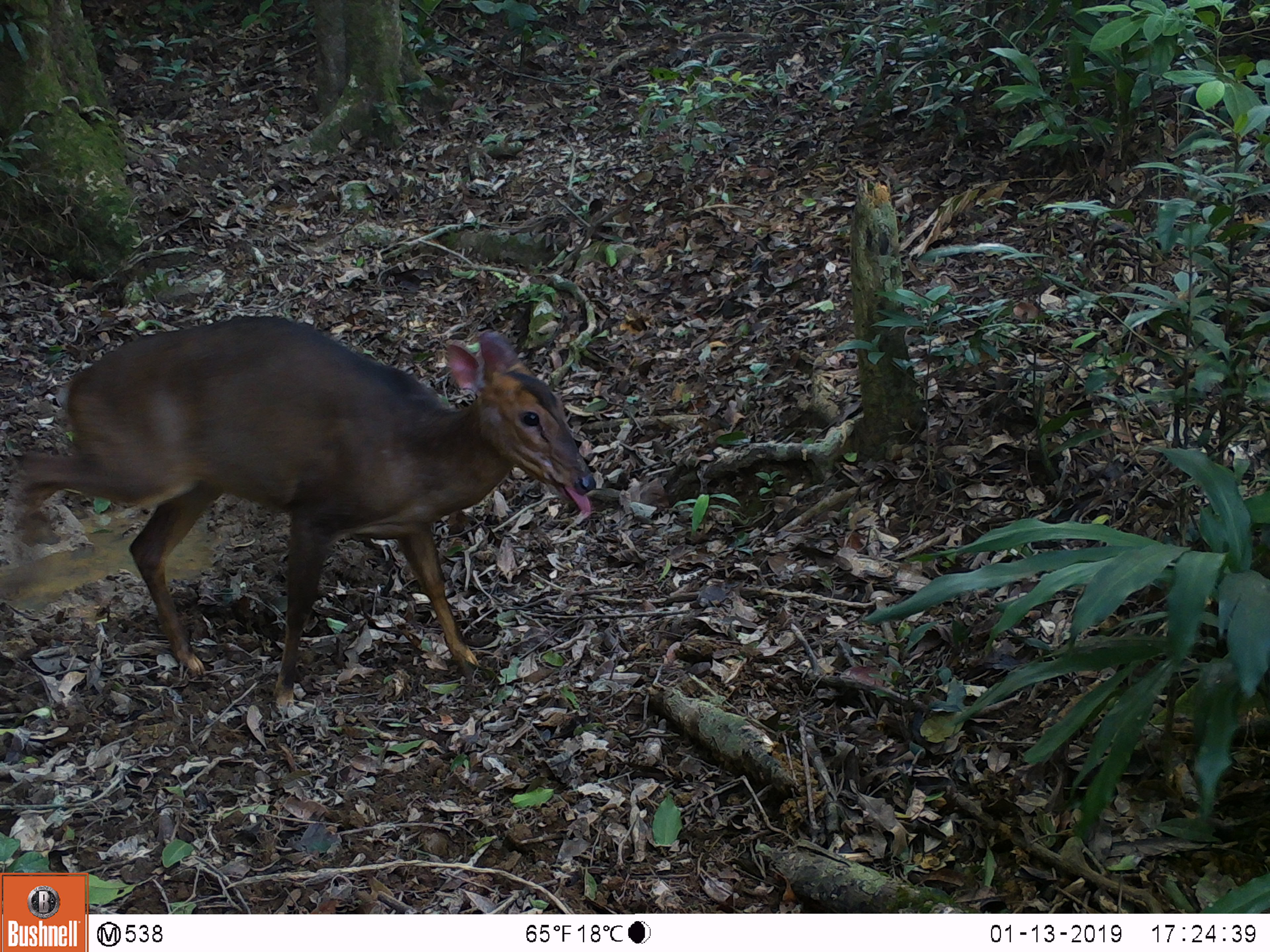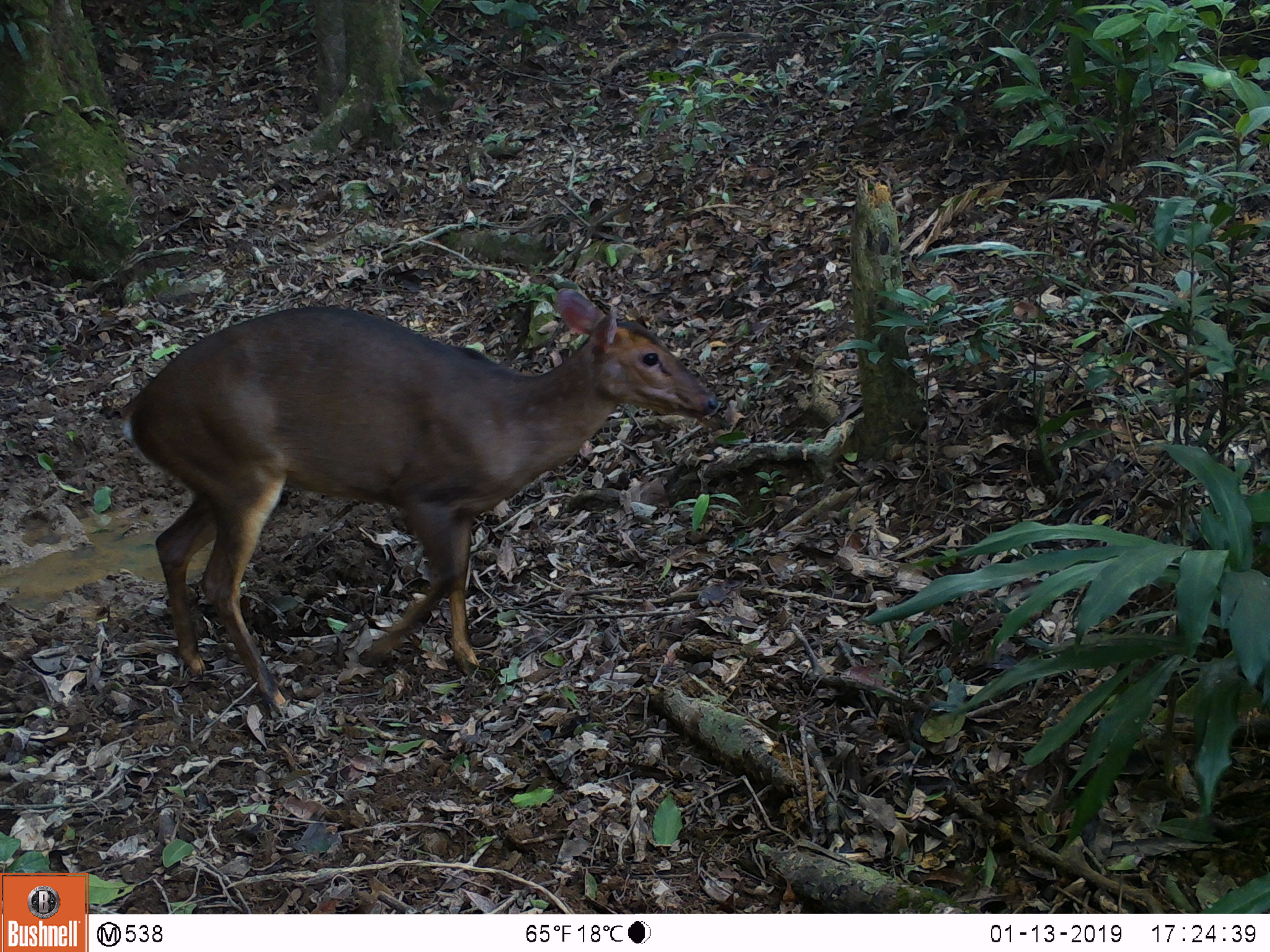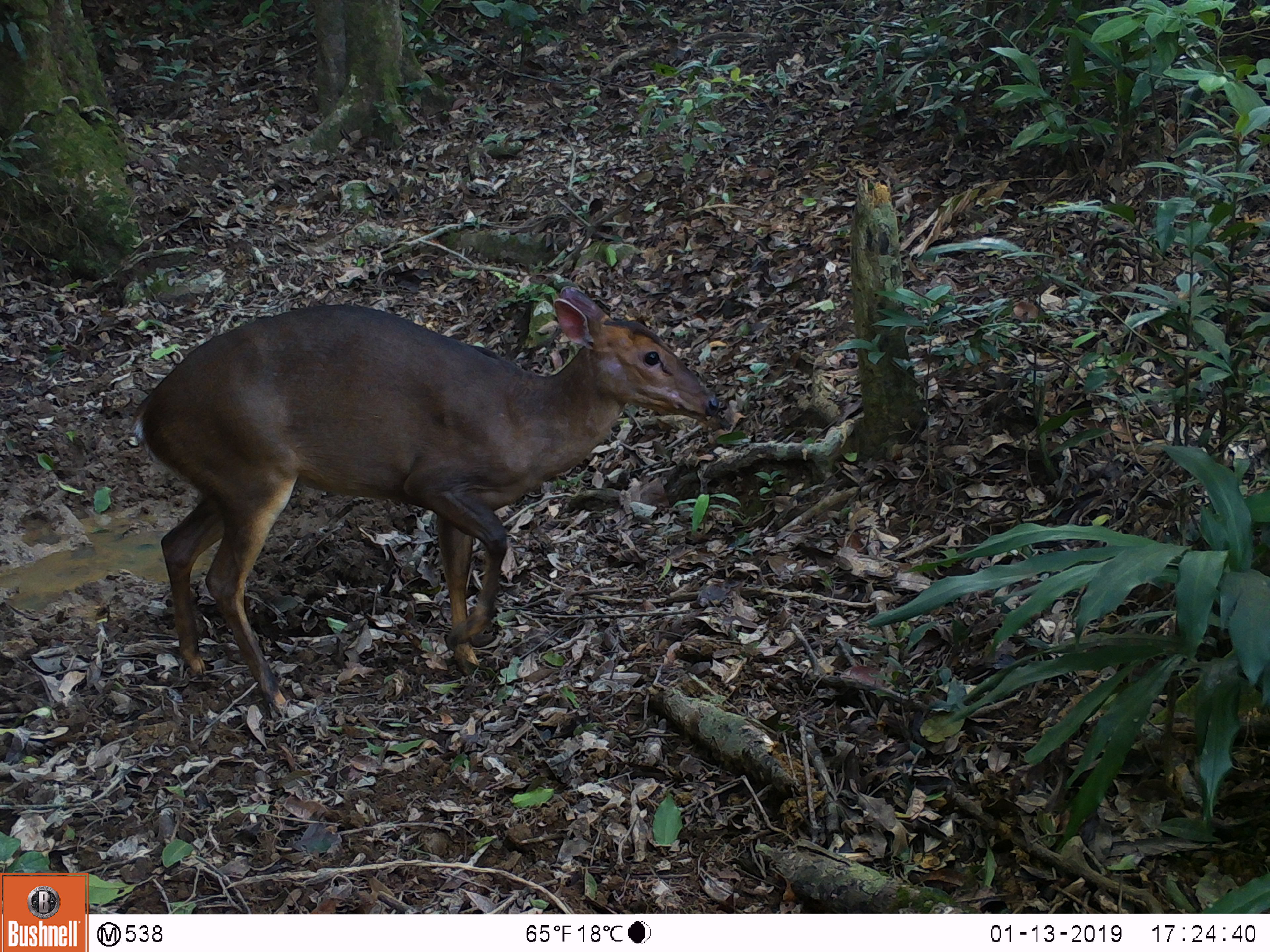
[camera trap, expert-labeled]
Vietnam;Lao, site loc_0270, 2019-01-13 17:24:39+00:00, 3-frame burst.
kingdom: Animalia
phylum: Chordata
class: Mammalia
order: Artiodactyla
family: Cervidae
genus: Muntiacus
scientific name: Muntiacus vuquangensis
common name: large-antlered muntjac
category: large antlered muntjac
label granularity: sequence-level